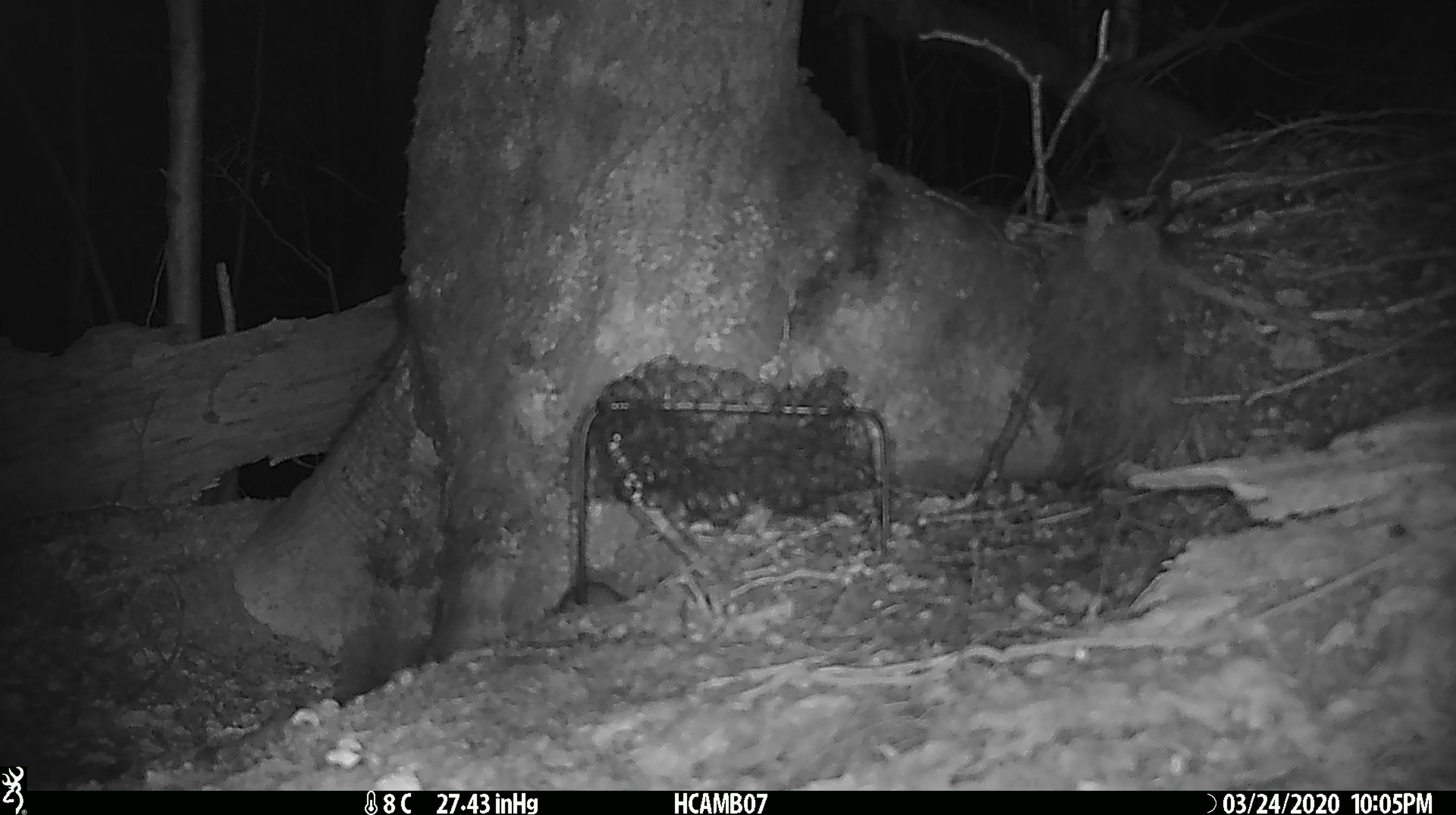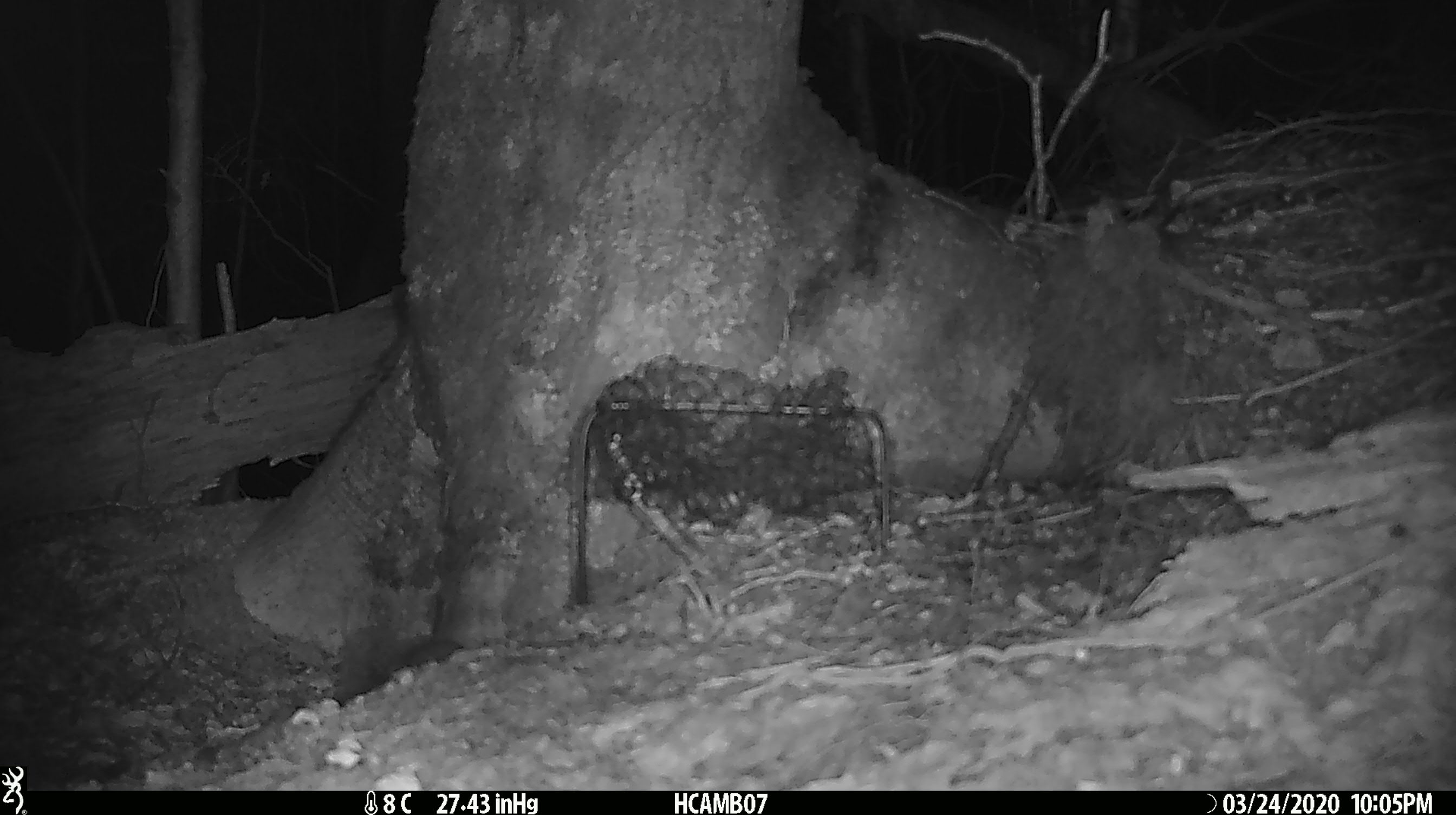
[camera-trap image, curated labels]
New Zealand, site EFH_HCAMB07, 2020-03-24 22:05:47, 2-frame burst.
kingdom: Animalia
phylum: Chordata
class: Mammalia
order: Rodentia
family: Muridae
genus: Mus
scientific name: Mus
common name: mouse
Mouse (Mus).